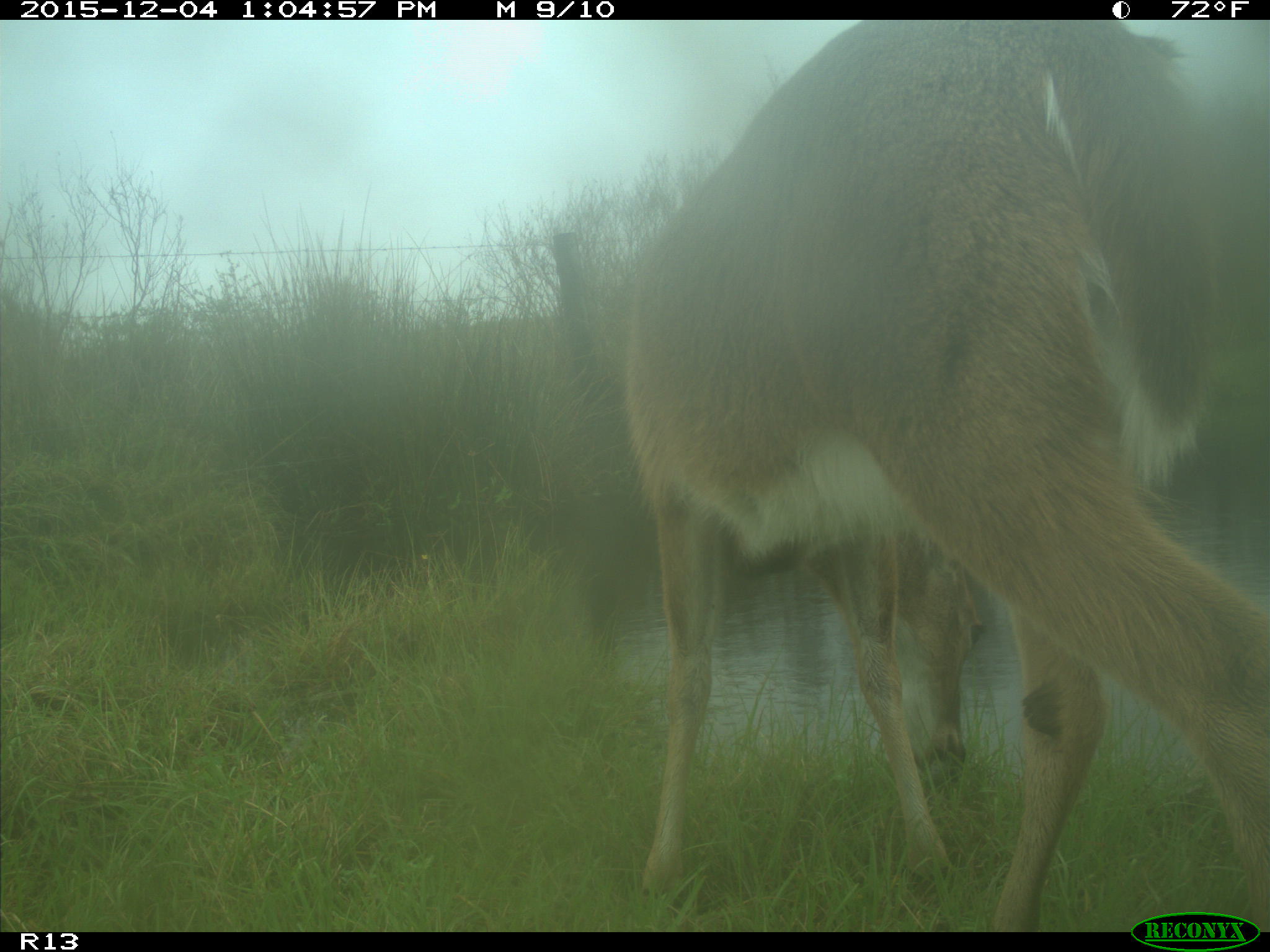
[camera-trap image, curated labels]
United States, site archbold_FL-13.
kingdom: Animalia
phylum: Chordata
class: Mammalia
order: Artiodactyla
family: Cervidae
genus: Odocoileus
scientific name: Odocoileus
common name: deer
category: unidentified deer